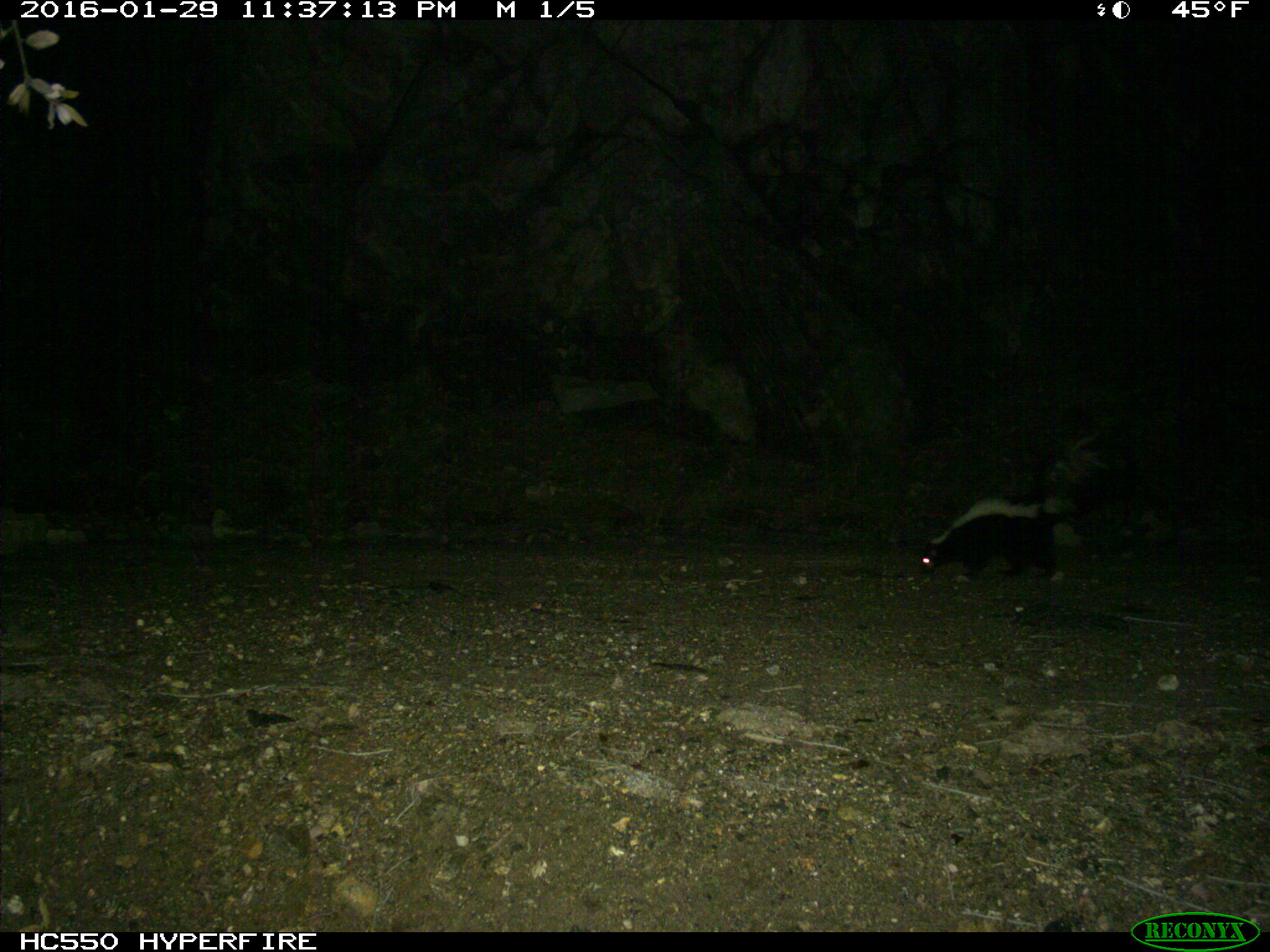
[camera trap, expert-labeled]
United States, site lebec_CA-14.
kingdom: Animalia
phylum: Chordata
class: Mammalia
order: Carnivora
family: Mephitidae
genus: Mephitis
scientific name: Mephitis mephitis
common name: striped skunk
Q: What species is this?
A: Mephitis mephitis (striped skunk).